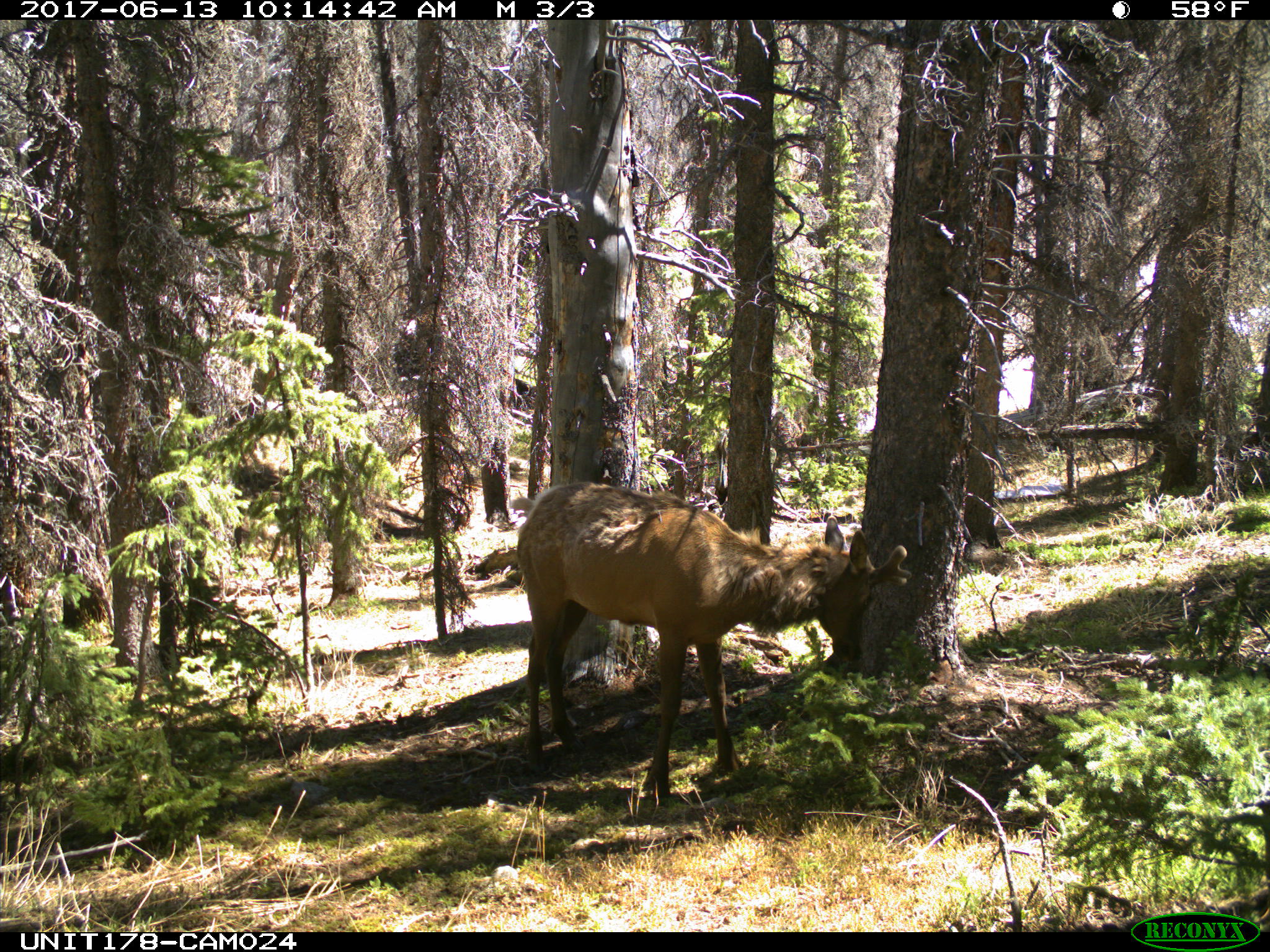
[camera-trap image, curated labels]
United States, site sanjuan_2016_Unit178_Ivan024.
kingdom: Animalia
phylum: Chordata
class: Mammalia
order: Artiodactyla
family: Cervidae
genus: Cervus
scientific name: Cervus elaphus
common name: red deer